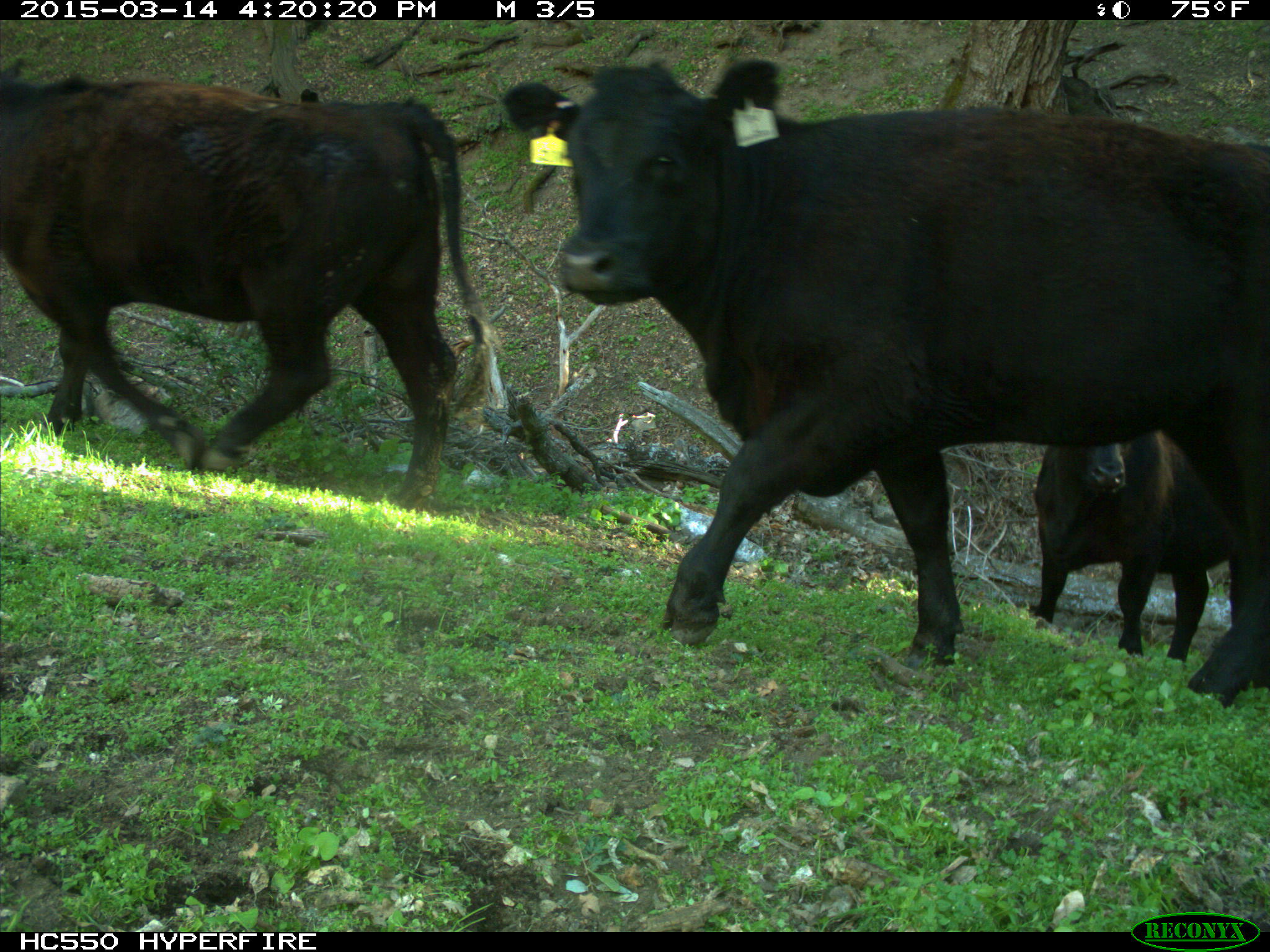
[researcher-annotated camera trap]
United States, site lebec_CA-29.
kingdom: Animalia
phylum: Chordata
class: Mammalia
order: Artiodactyla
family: Bovidae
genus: Bos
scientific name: Bos taurus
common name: domestic cow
Bos taurus (domestic cow).